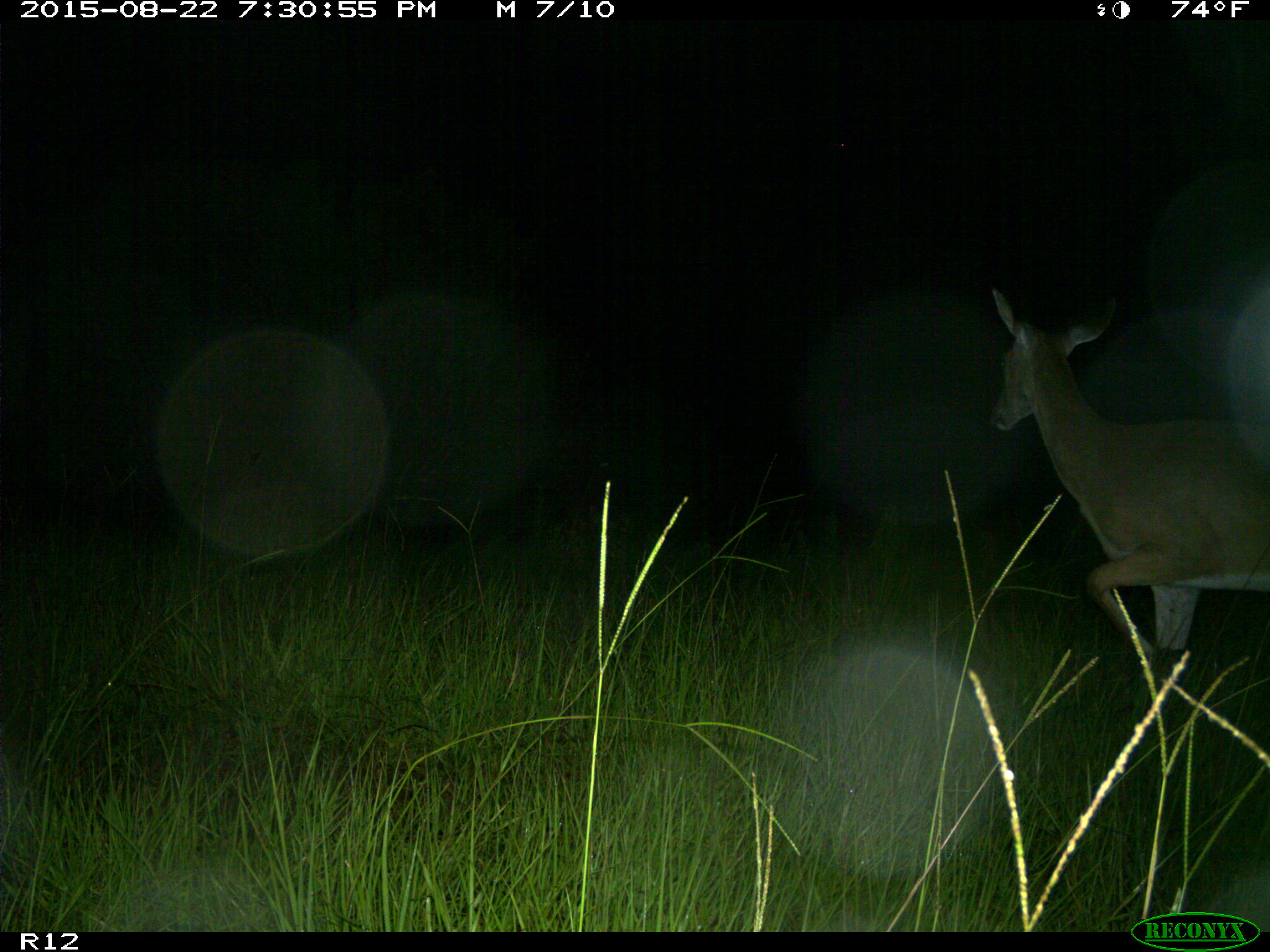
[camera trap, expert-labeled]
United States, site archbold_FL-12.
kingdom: Animalia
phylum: Chordata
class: Mammalia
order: Artiodactyla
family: Cervidae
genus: Odocoileus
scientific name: Odocoileus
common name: deer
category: unidentified deer